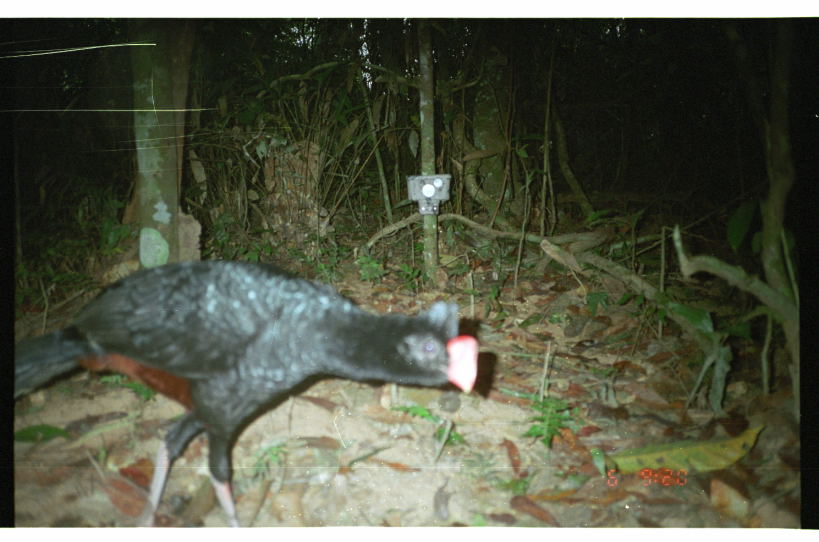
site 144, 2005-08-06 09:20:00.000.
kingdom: Animalia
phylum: Chordata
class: Aves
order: Galliformes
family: Cracidae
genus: Mitu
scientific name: Mitu tuberosum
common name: razor-billed curassow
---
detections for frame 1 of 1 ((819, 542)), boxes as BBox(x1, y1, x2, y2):
mitu tuberosum: BBox(15, 262, 480, 527)